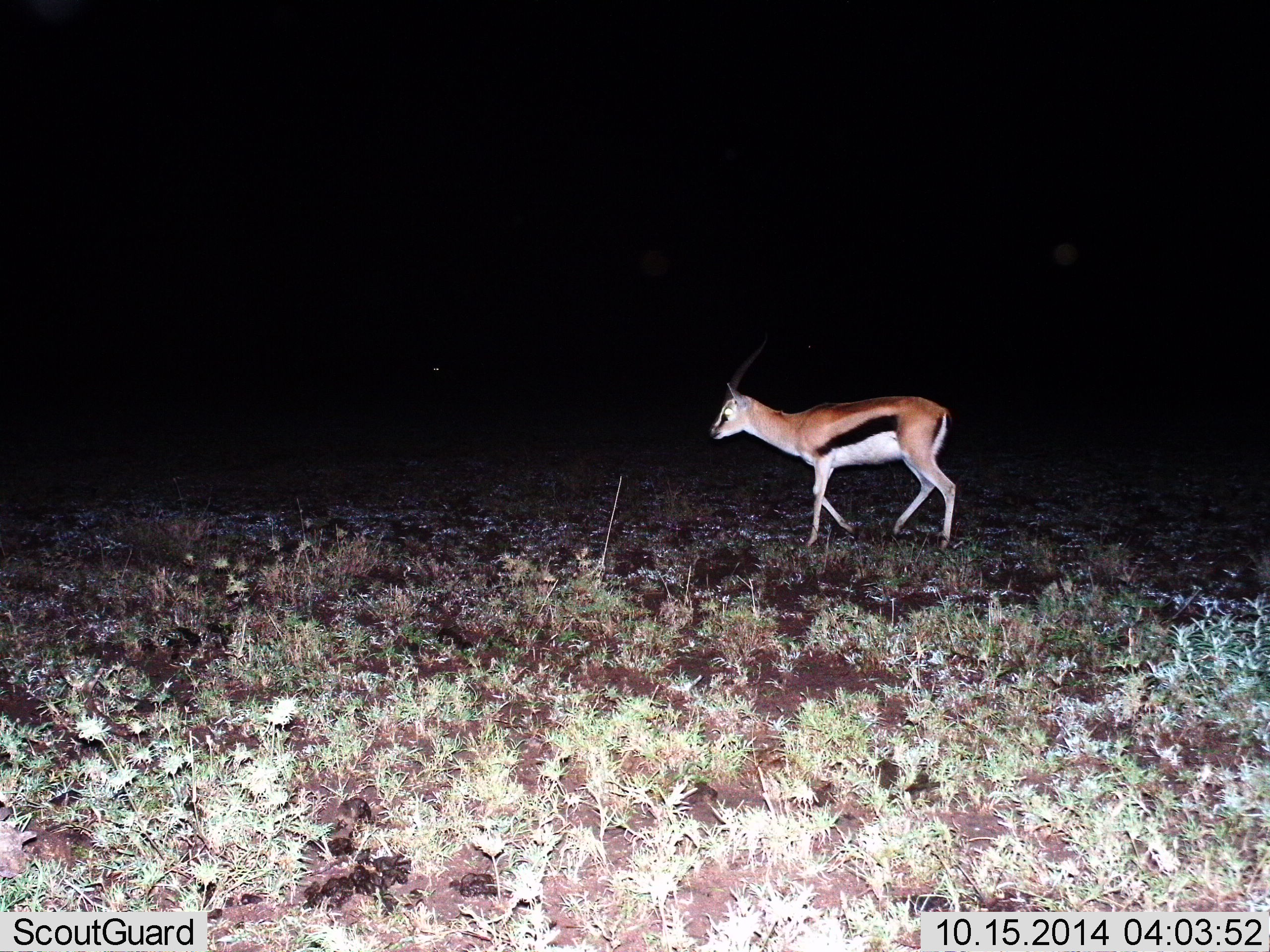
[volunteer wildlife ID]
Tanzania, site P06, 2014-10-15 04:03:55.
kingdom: Animalia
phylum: Chordata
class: Mammalia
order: Artiodactyla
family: Bovidae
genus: Eudorcas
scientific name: Eudorcas thomsonii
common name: thomson's gazelle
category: gazellethomsons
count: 1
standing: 0%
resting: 0%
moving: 100%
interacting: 0%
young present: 0%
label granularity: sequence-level